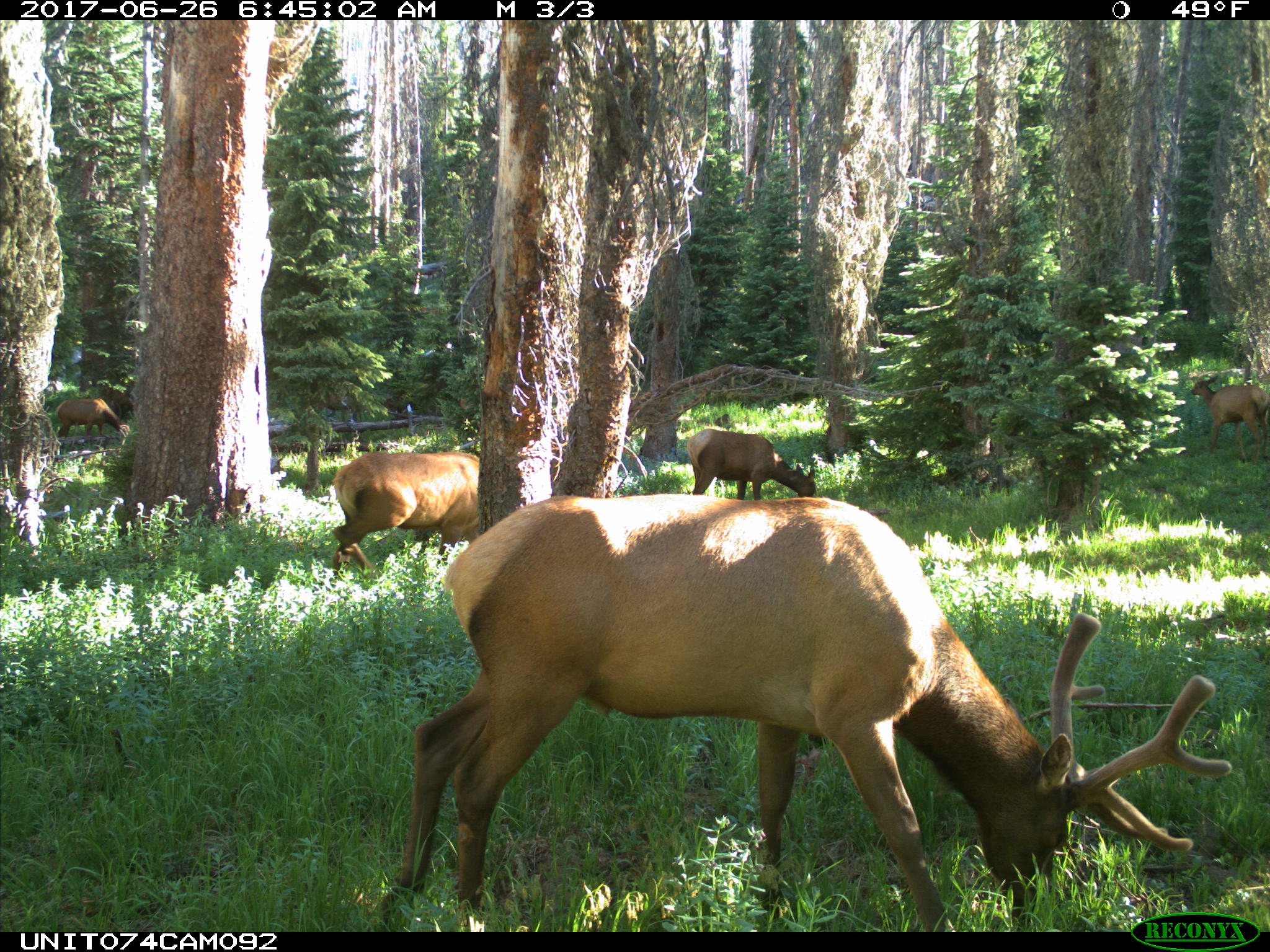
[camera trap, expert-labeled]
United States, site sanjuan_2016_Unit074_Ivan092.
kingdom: Animalia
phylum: Chordata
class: Mammalia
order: Artiodactyla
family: Cervidae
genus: Cervus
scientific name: Cervus elaphus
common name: red deer